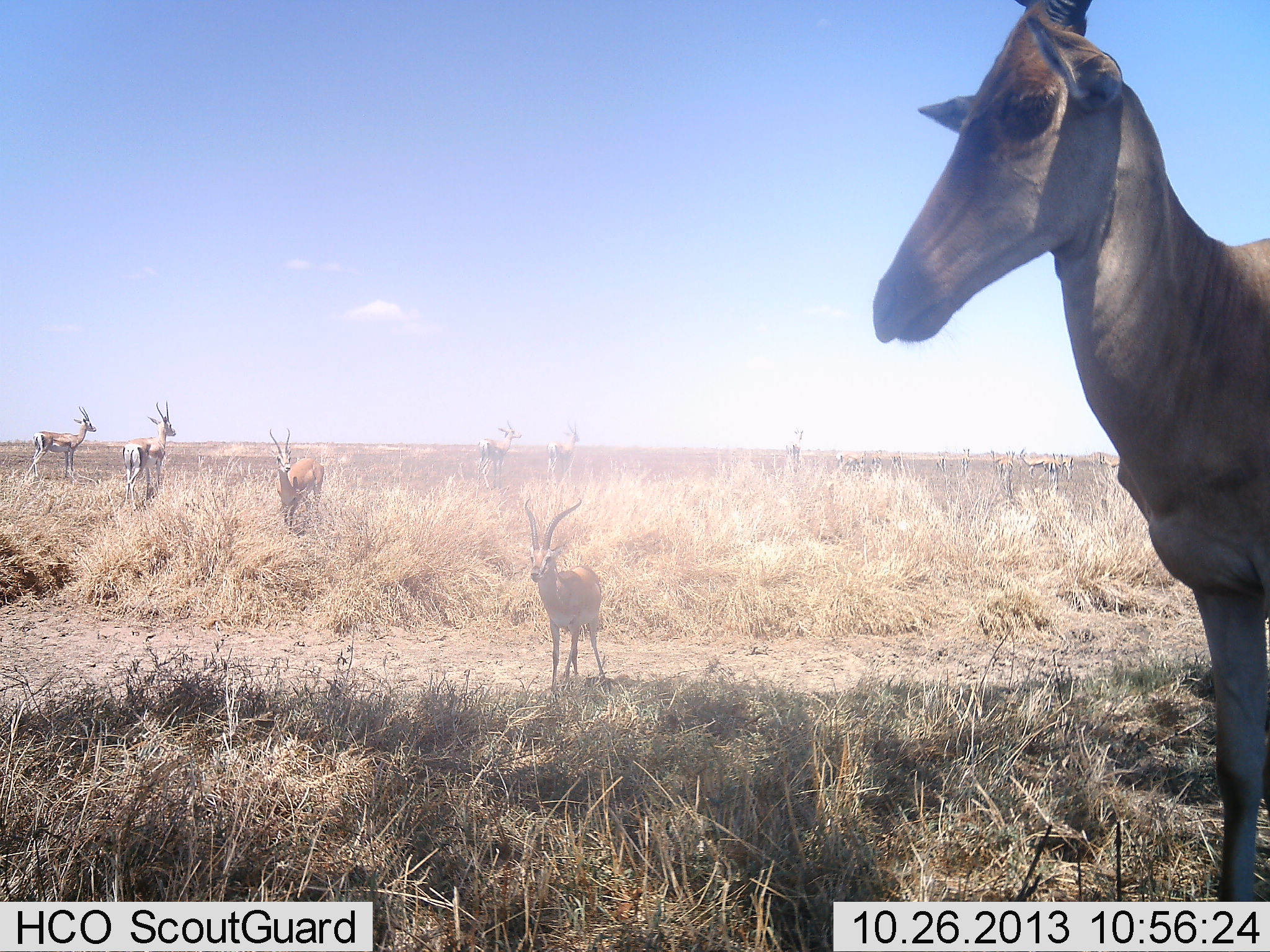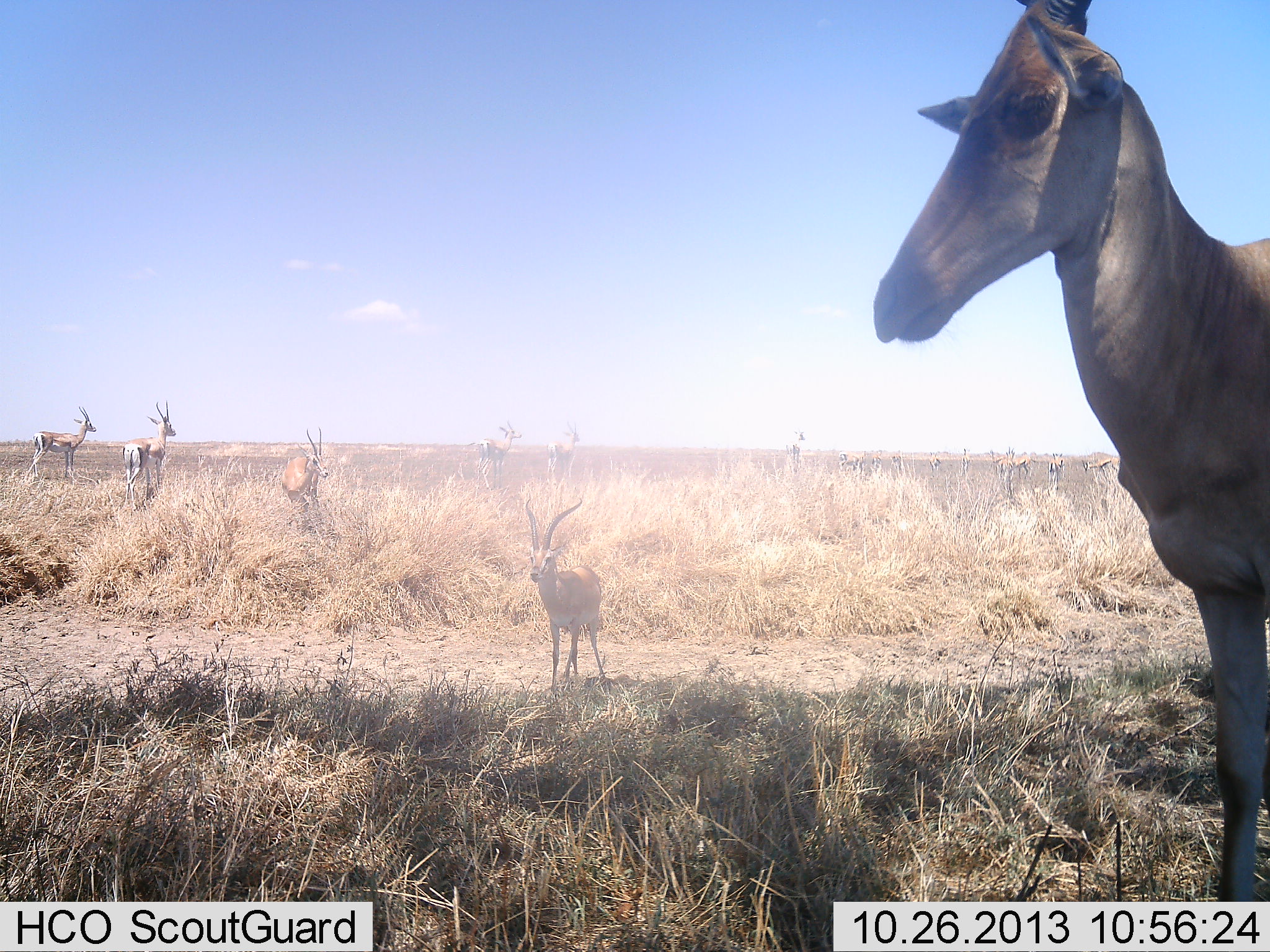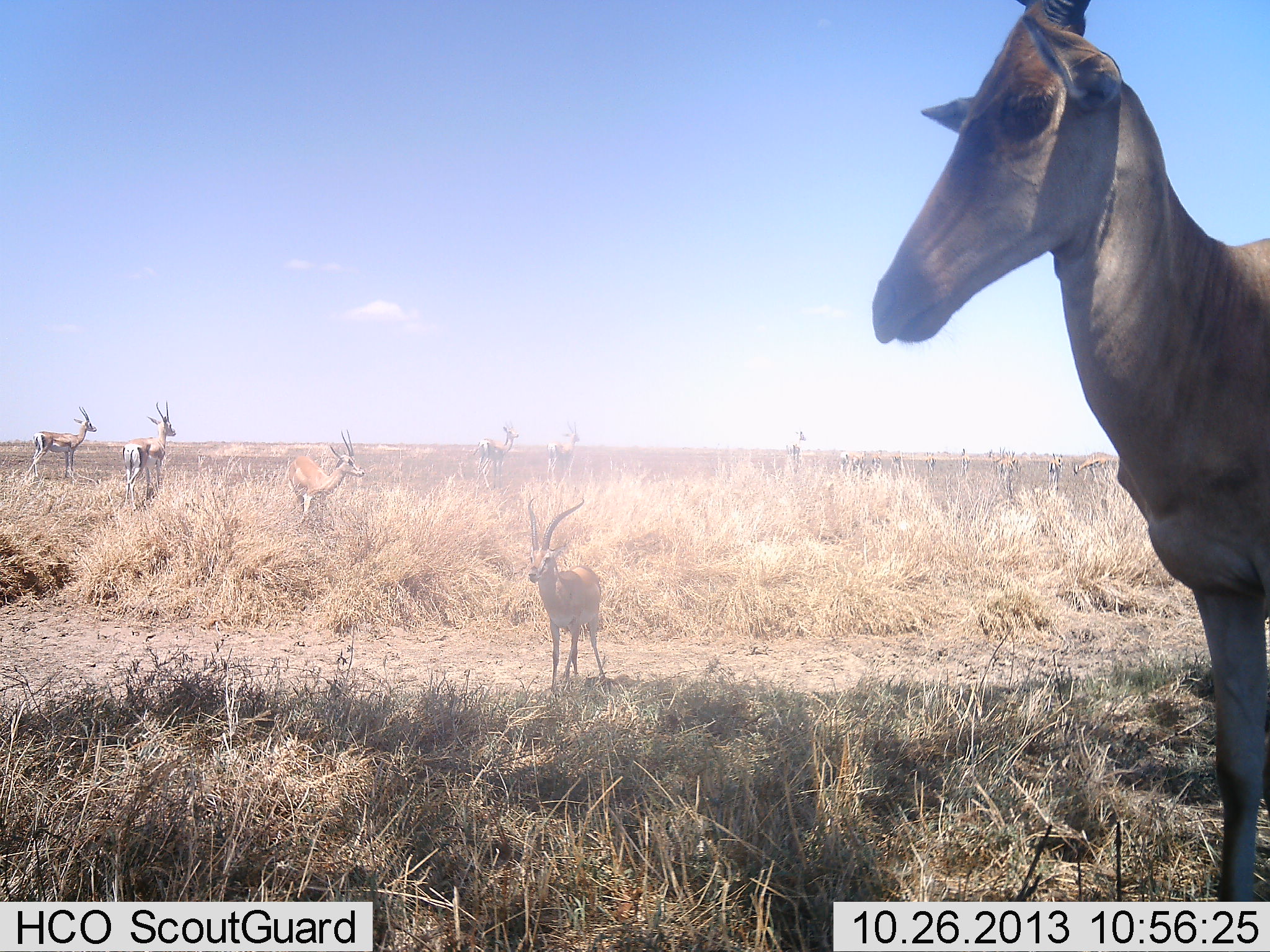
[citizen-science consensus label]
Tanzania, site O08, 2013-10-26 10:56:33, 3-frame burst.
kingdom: Animalia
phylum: Chordata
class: Mammalia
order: Artiodactyla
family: Bovidae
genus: Nanger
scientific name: Nanger granti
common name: grant's gazelle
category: gazellegrants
Gazellegrants (grant's gazelle) (Nanger granti), count 6. Behavior (volunteer vote fractions): standing 93%, resting 7%, moving 29%, interacting 0%. Young present (vote fraction): 0%. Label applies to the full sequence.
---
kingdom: Animalia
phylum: Chordata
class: Mammalia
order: Artiodactyla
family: Bovidae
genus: Alcelaphus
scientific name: Alcelaphus buselaphus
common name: hartebeest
Hartebeest (Alcelaphus buselaphus), count 1. Behavior (volunteer vote fractions): standing 100%, resting 0%, moving 7%, interacting 7%. Young present (vote fraction): 0%. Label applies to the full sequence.